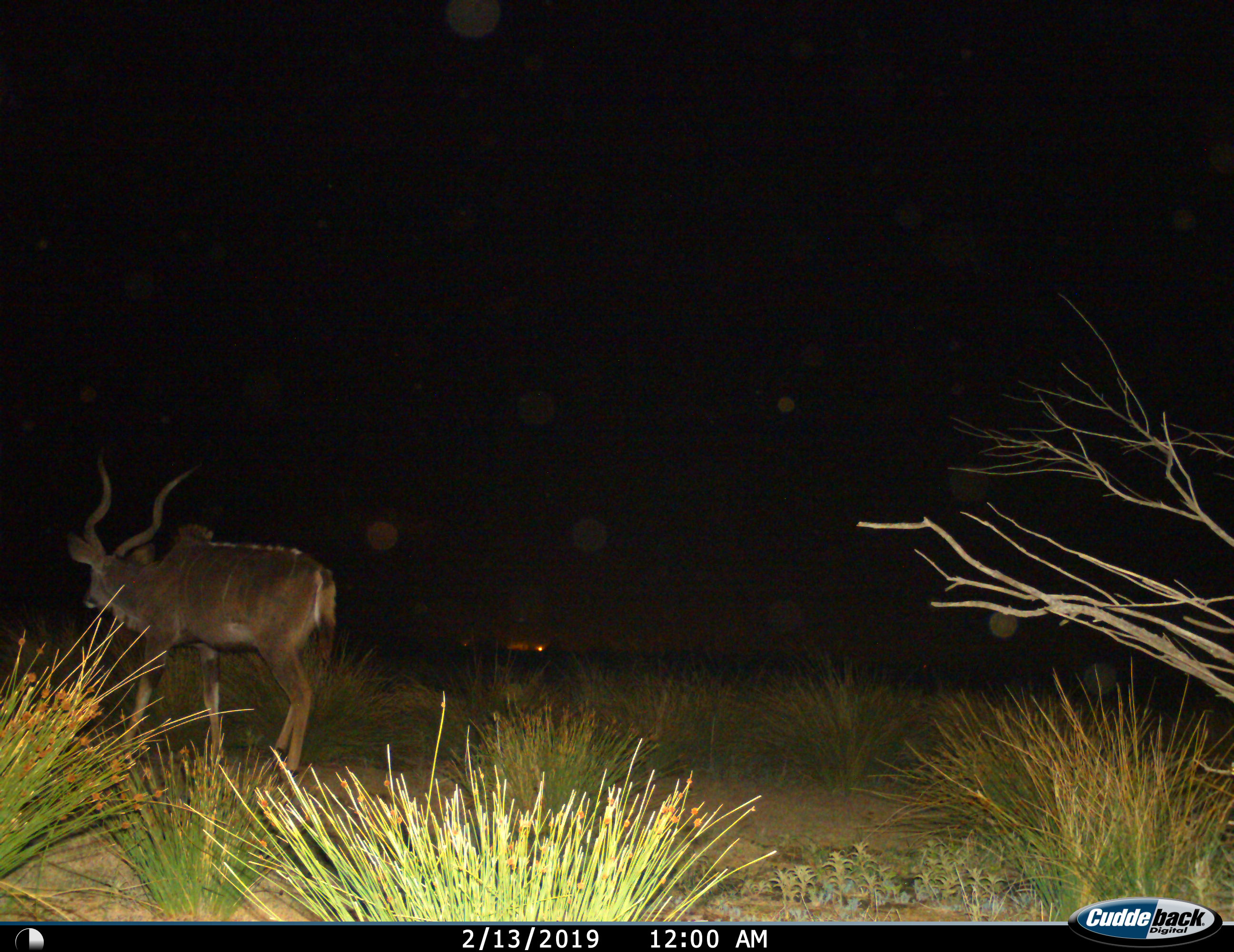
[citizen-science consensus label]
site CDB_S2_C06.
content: unidentified animal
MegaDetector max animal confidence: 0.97